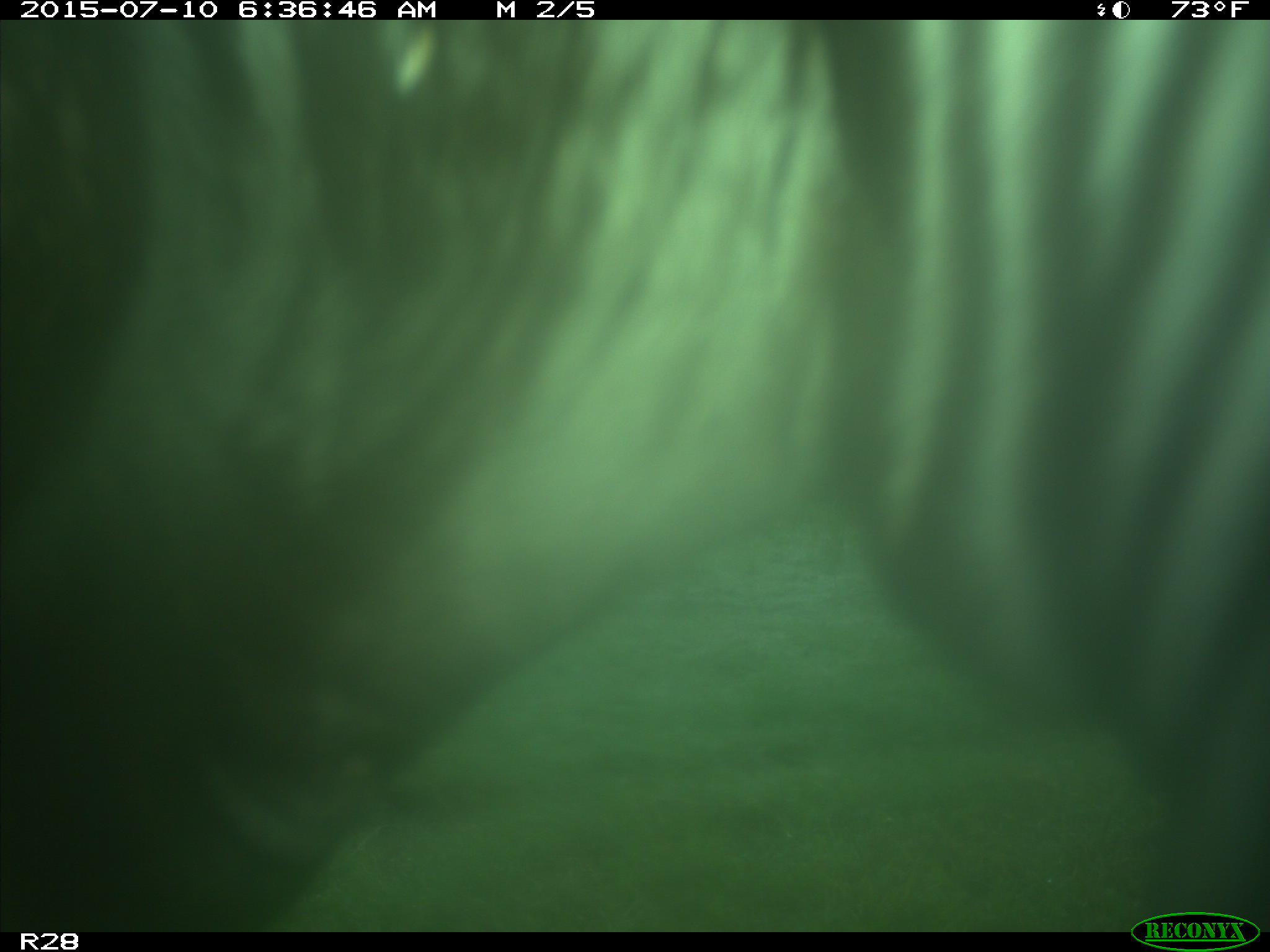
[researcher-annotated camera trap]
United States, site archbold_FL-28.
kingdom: Animalia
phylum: Chordata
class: Mammalia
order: Artiodactyla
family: Bovidae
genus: Bos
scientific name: Bos taurus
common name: domestic cow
Bos taurus (domestic cow).